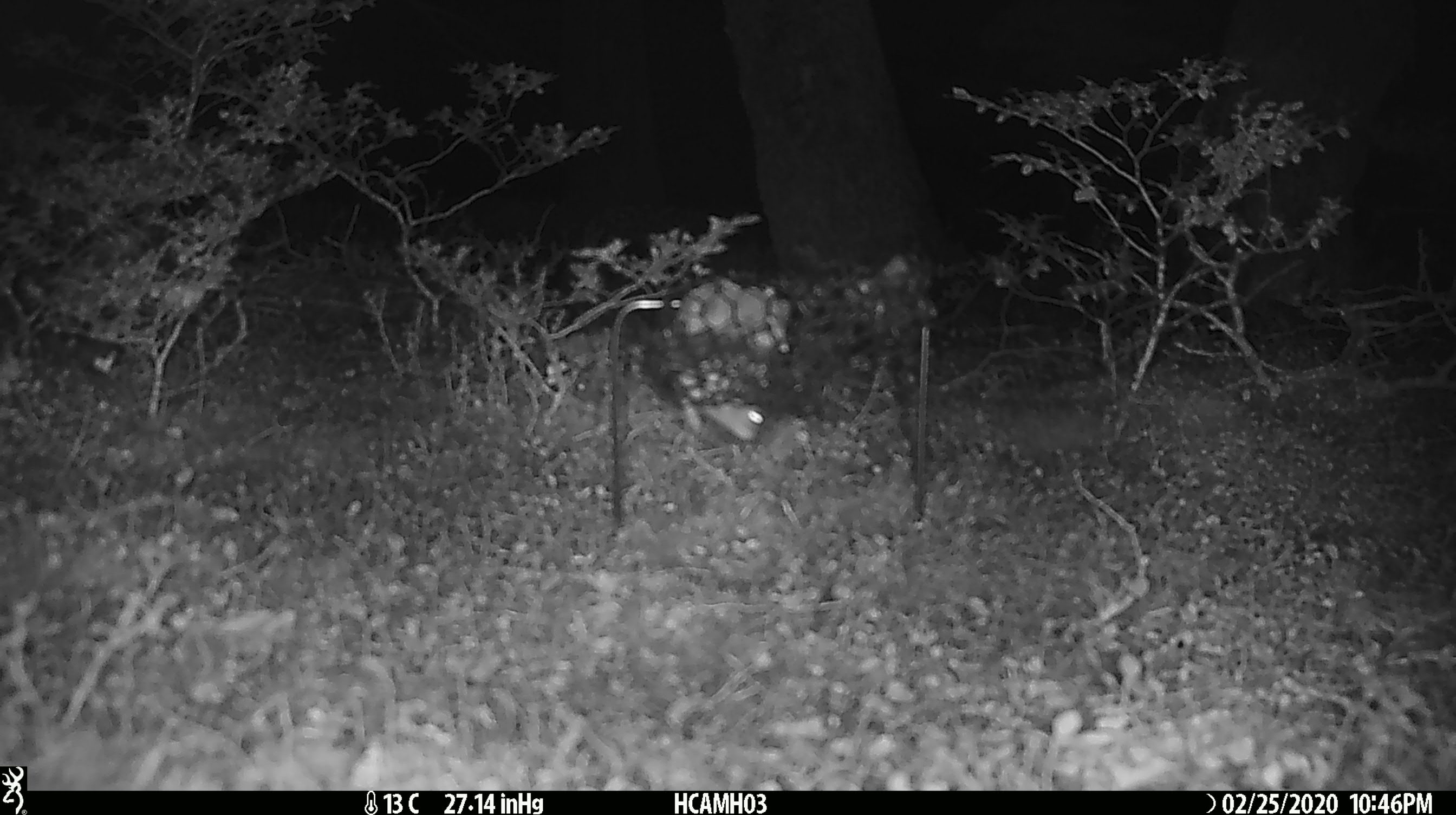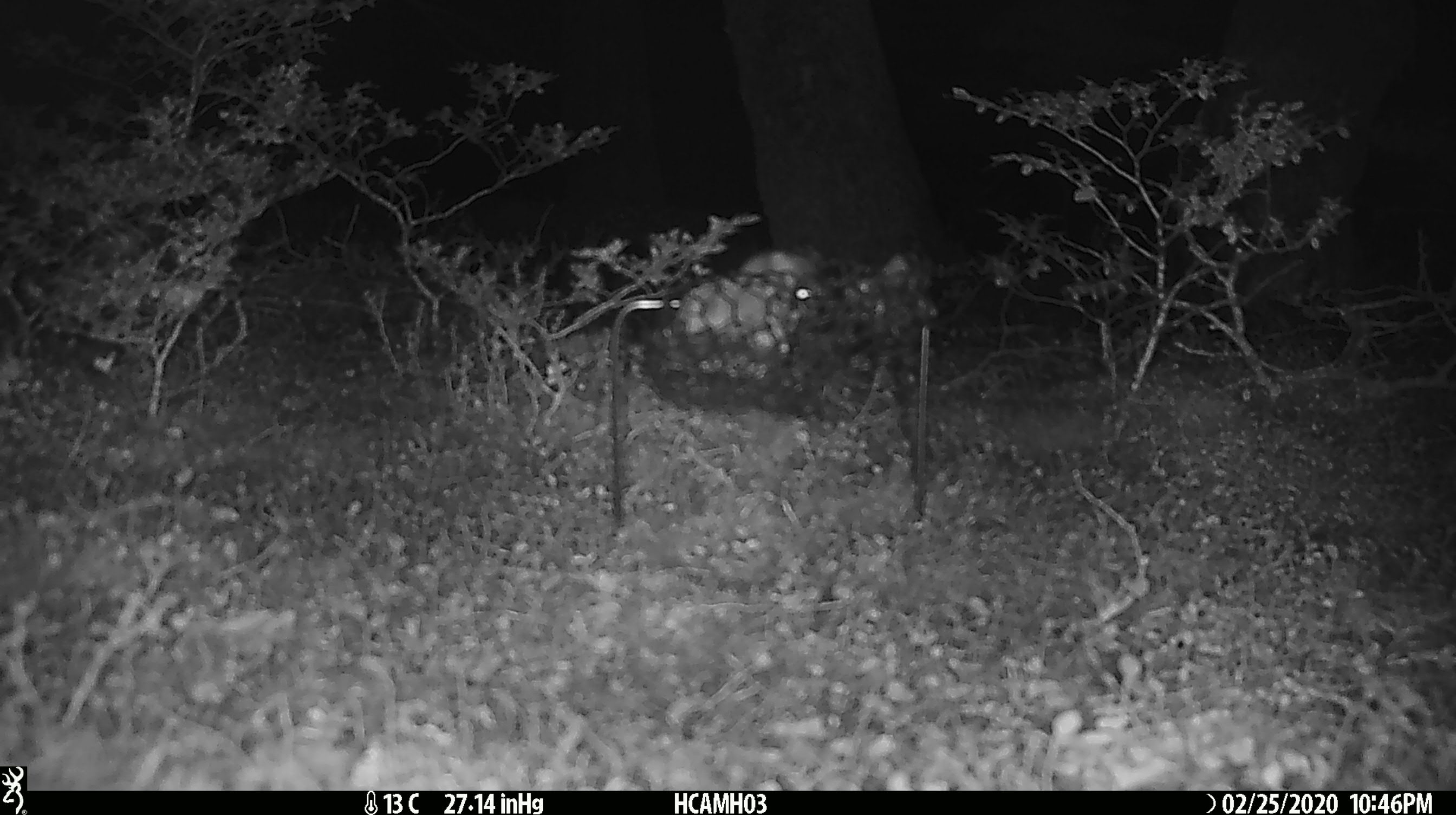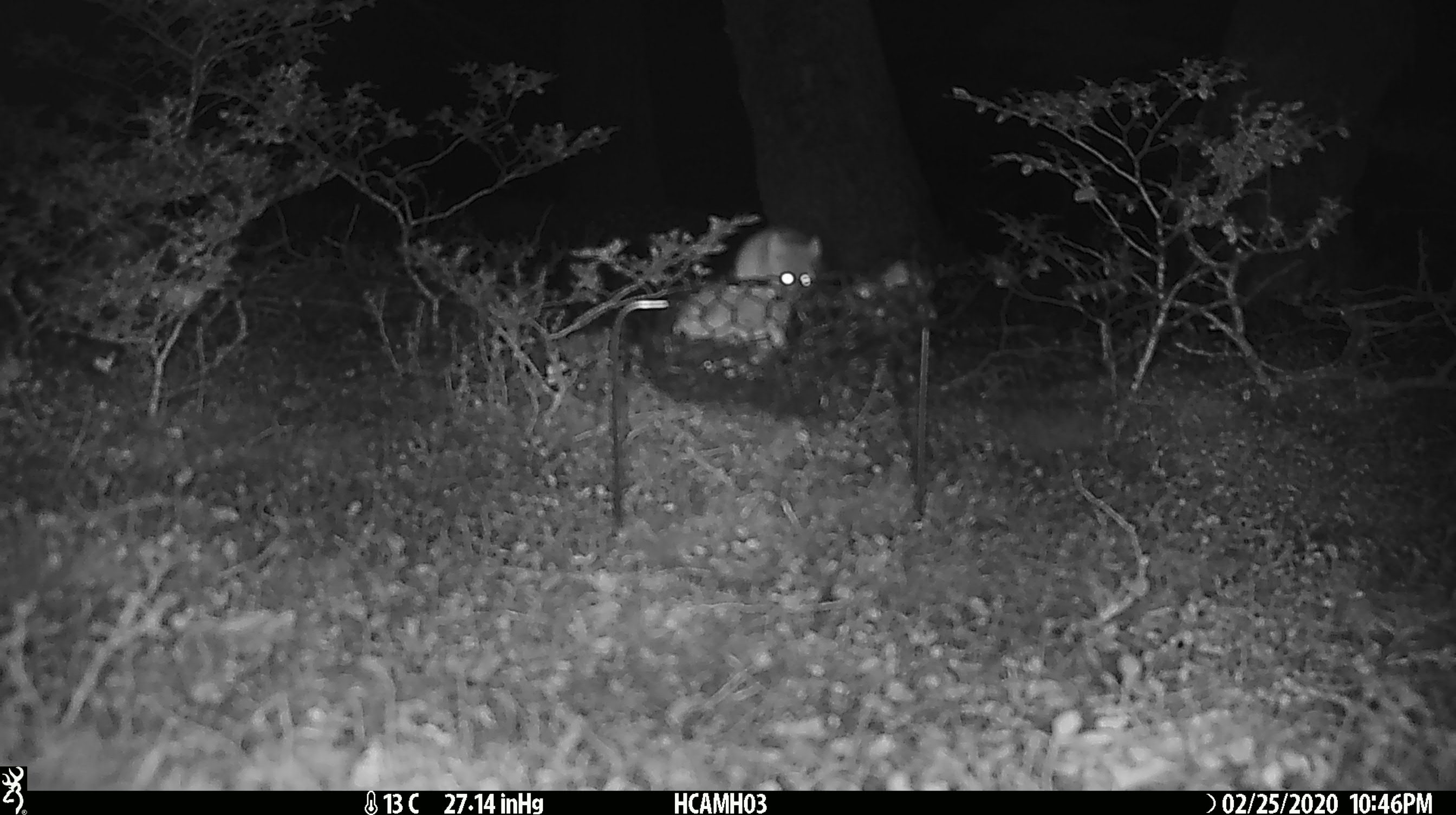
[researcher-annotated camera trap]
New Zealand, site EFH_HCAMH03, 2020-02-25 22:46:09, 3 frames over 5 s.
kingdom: Animalia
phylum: Chordata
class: Mammalia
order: Rodentia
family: Muridae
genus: Mus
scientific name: Mus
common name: mouse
Mouse (Mus).